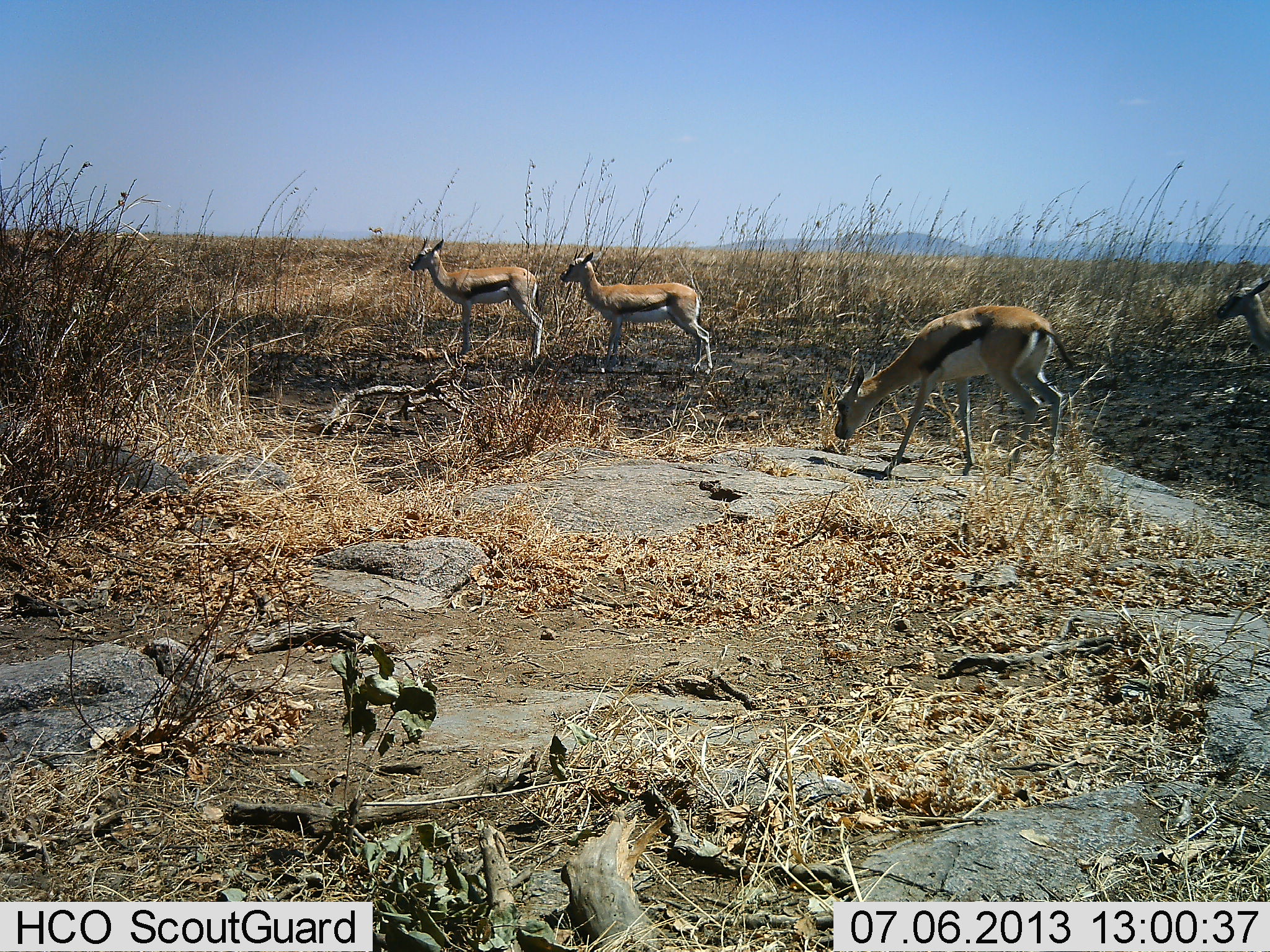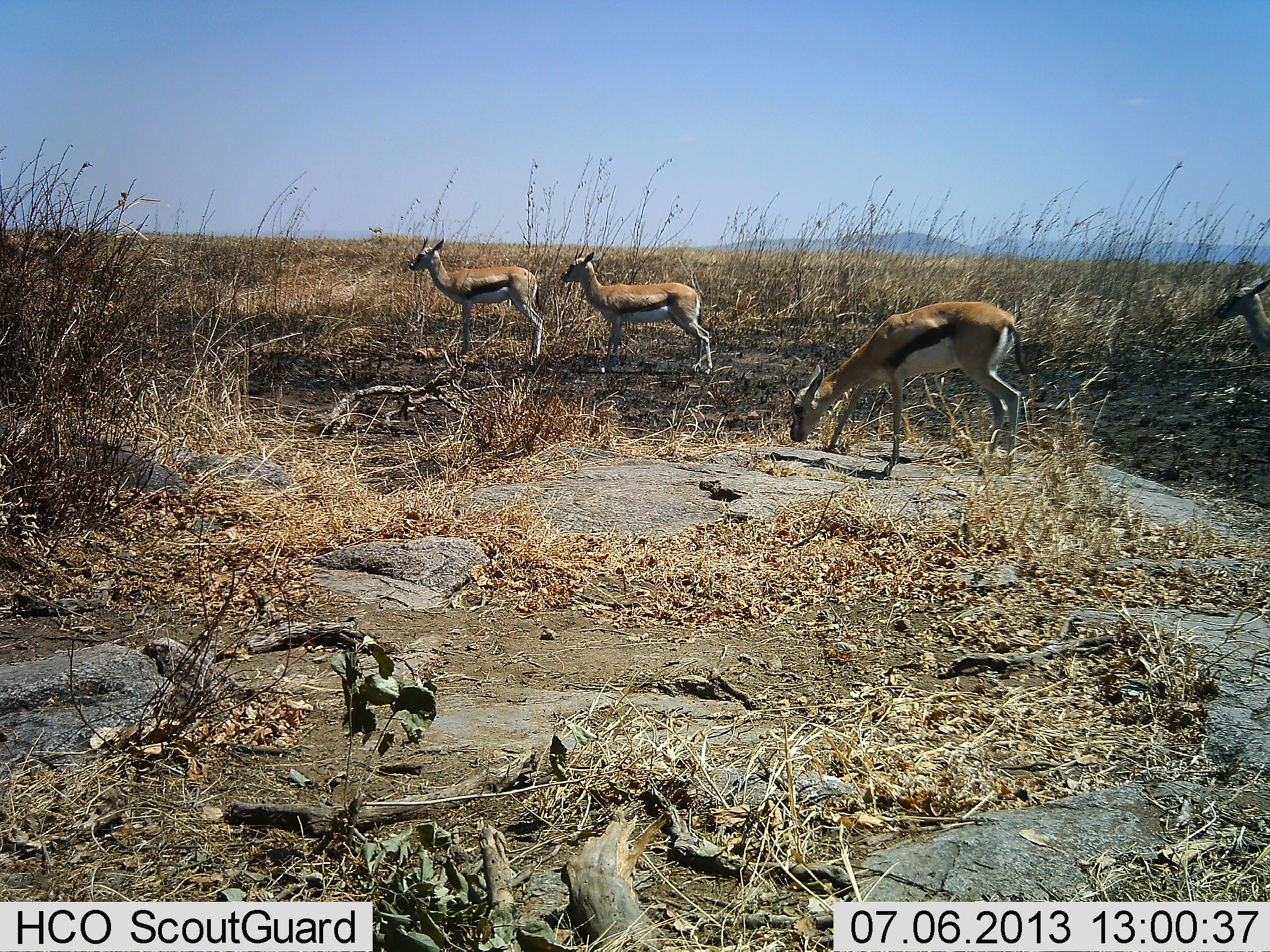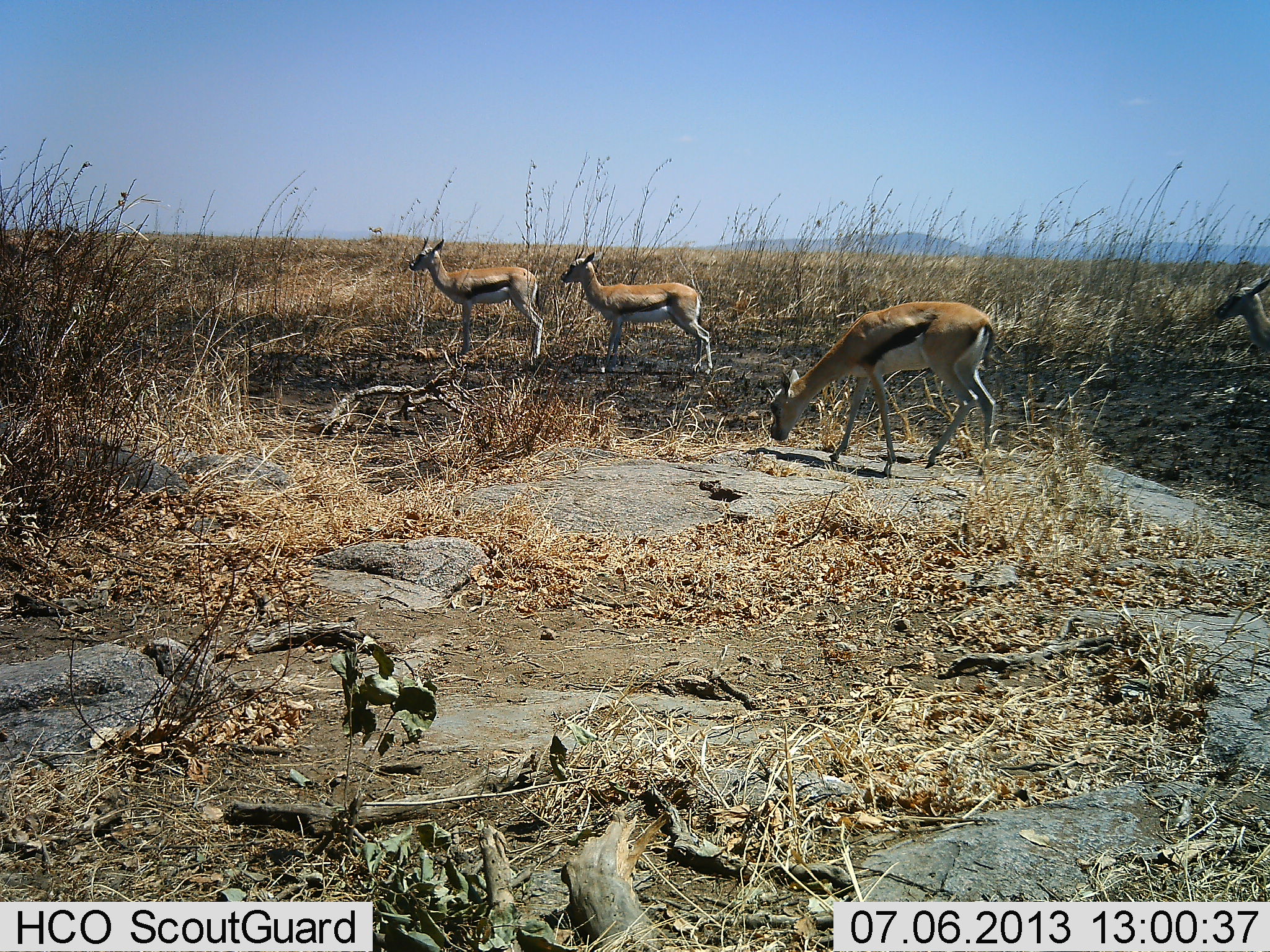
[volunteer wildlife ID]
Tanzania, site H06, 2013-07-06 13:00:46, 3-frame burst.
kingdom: Animalia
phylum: Chordata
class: Mammalia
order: Artiodactyla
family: Bovidae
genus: Eudorcas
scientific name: Eudorcas thomsonii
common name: thomson's gazelle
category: gazellethomsons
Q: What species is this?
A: Gazellethomsons (thomson's gazelle) (Eudorcas thomsonii).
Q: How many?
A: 4.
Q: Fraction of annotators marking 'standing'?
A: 86%.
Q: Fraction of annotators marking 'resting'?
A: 10%.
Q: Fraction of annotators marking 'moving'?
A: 41%.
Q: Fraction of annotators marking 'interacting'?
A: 0%.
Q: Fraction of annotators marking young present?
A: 3%.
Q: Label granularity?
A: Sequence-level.